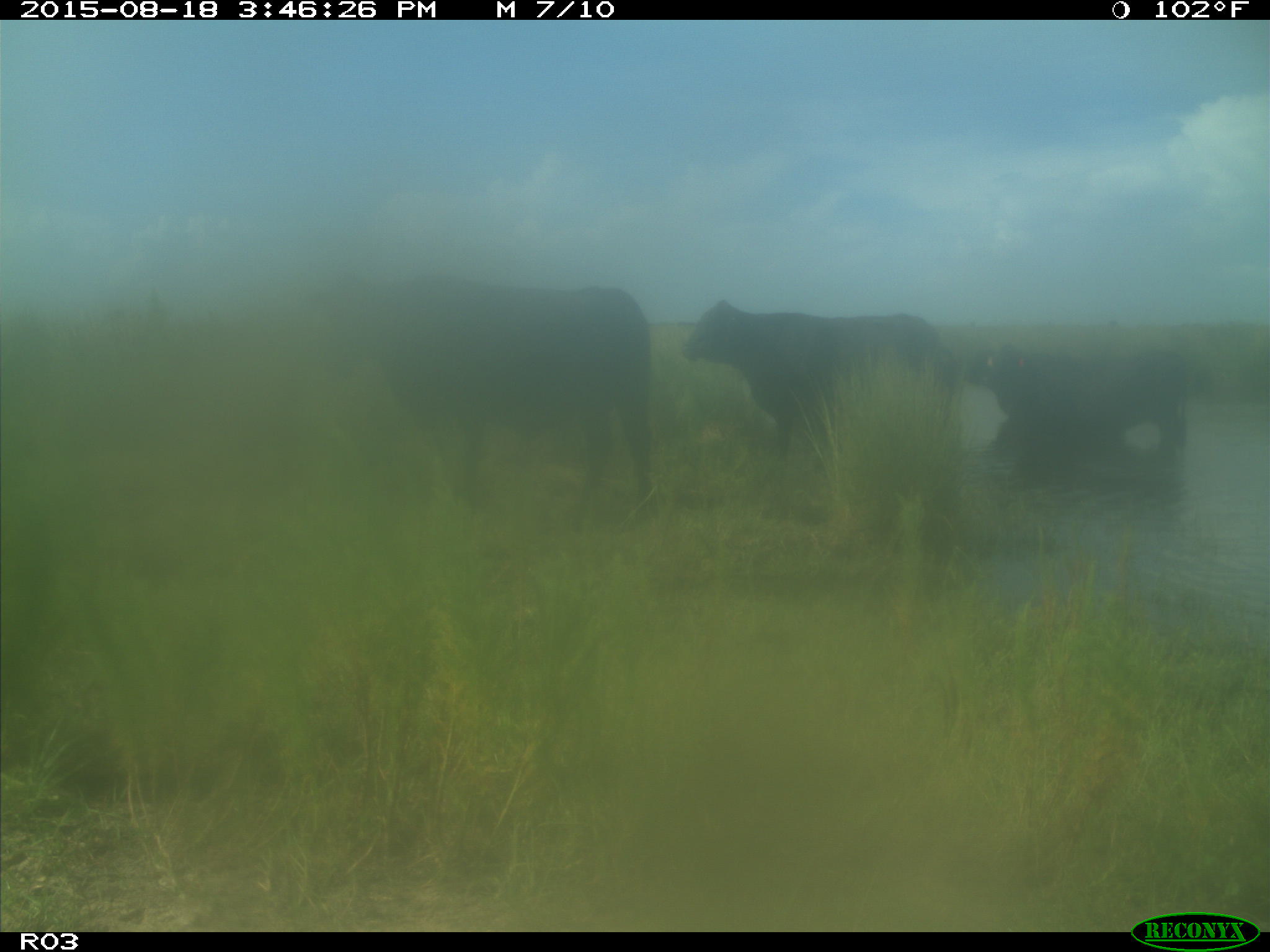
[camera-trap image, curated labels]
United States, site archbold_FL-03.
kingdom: Animalia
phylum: Chordata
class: Mammalia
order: Artiodactyla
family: Bovidae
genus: Bos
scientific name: Bos taurus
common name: domestic cow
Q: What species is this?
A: Bos taurus (domestic cow).